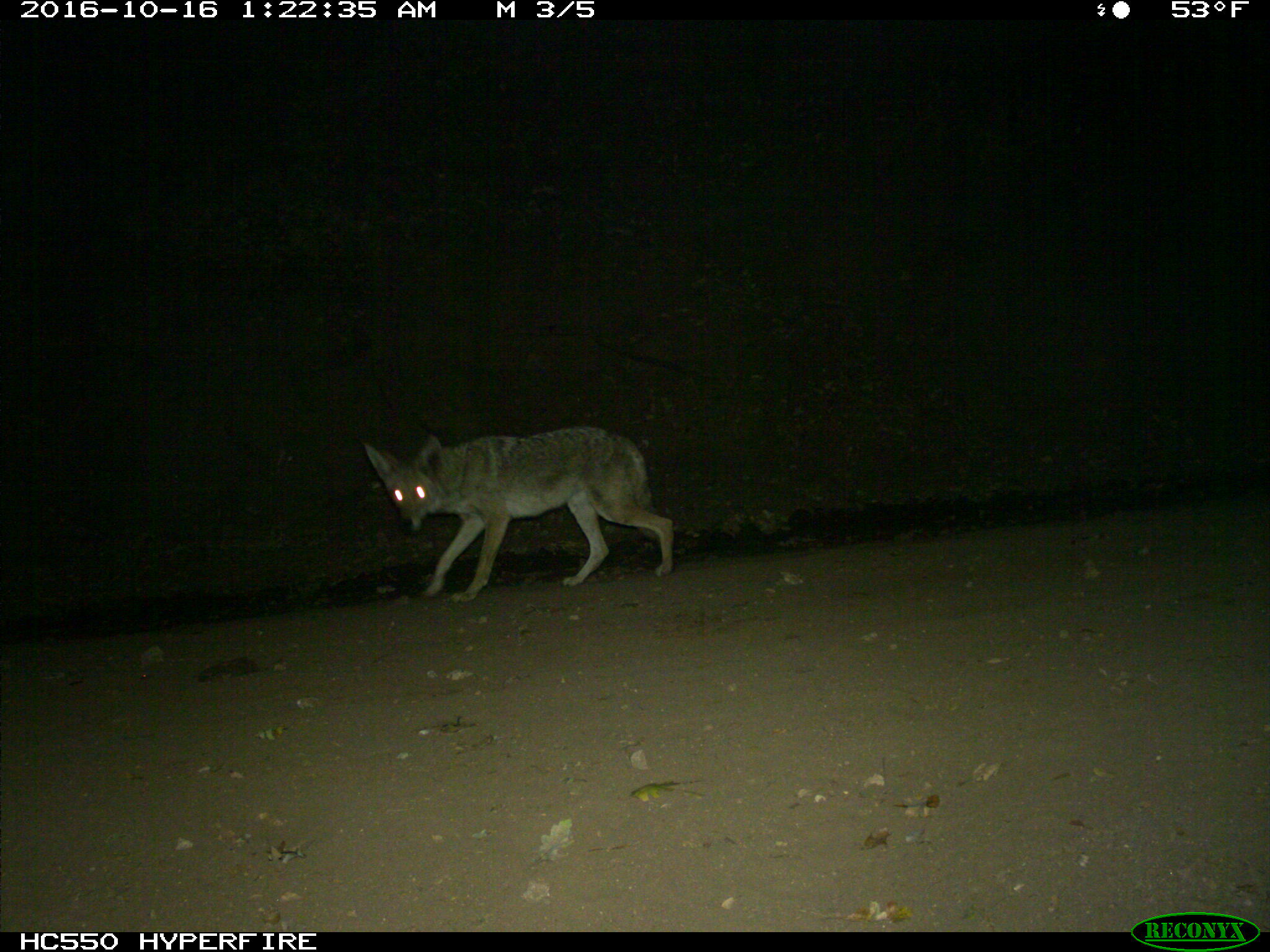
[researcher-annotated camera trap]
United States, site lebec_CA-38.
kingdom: Animalia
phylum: Chordata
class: Mammalia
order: Carnivora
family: Canidae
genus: Canis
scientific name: Canis latrans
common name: coyote